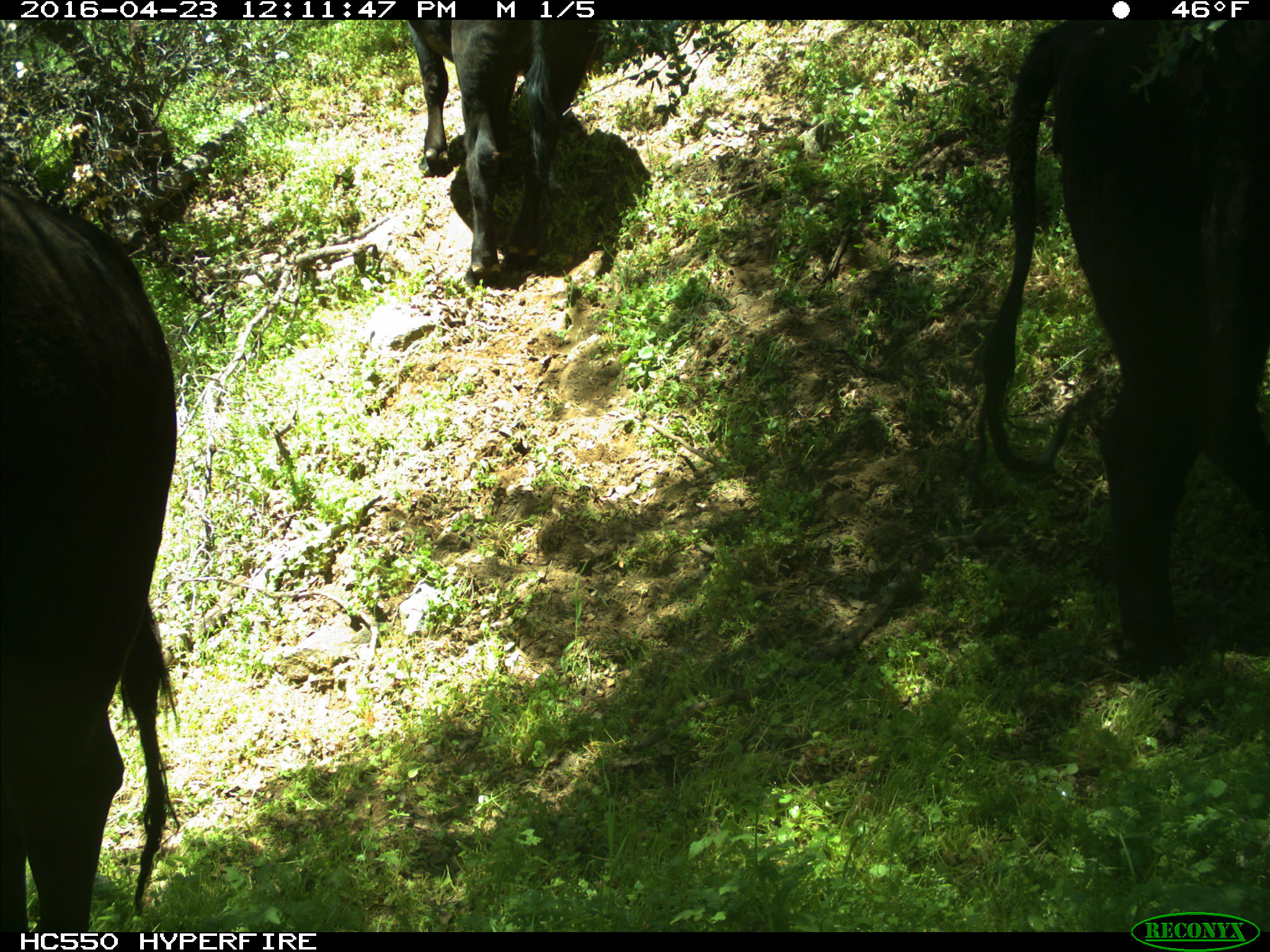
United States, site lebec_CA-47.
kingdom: Animalia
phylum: Chordata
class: Mammalia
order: Artiodactyla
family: Bovidae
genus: Bos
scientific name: Bos taurus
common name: domestic cow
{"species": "Bos taurus (domestic cow)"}